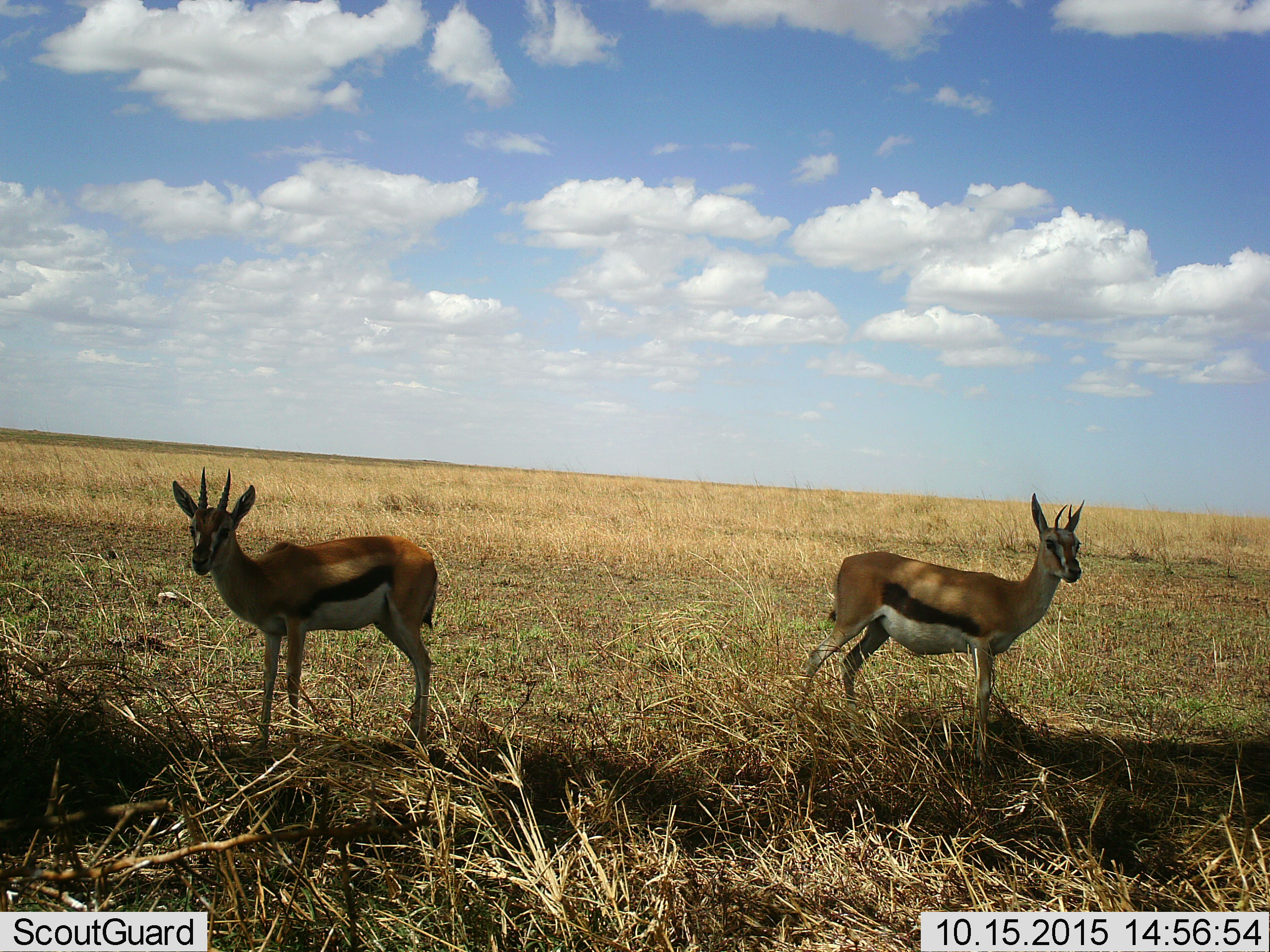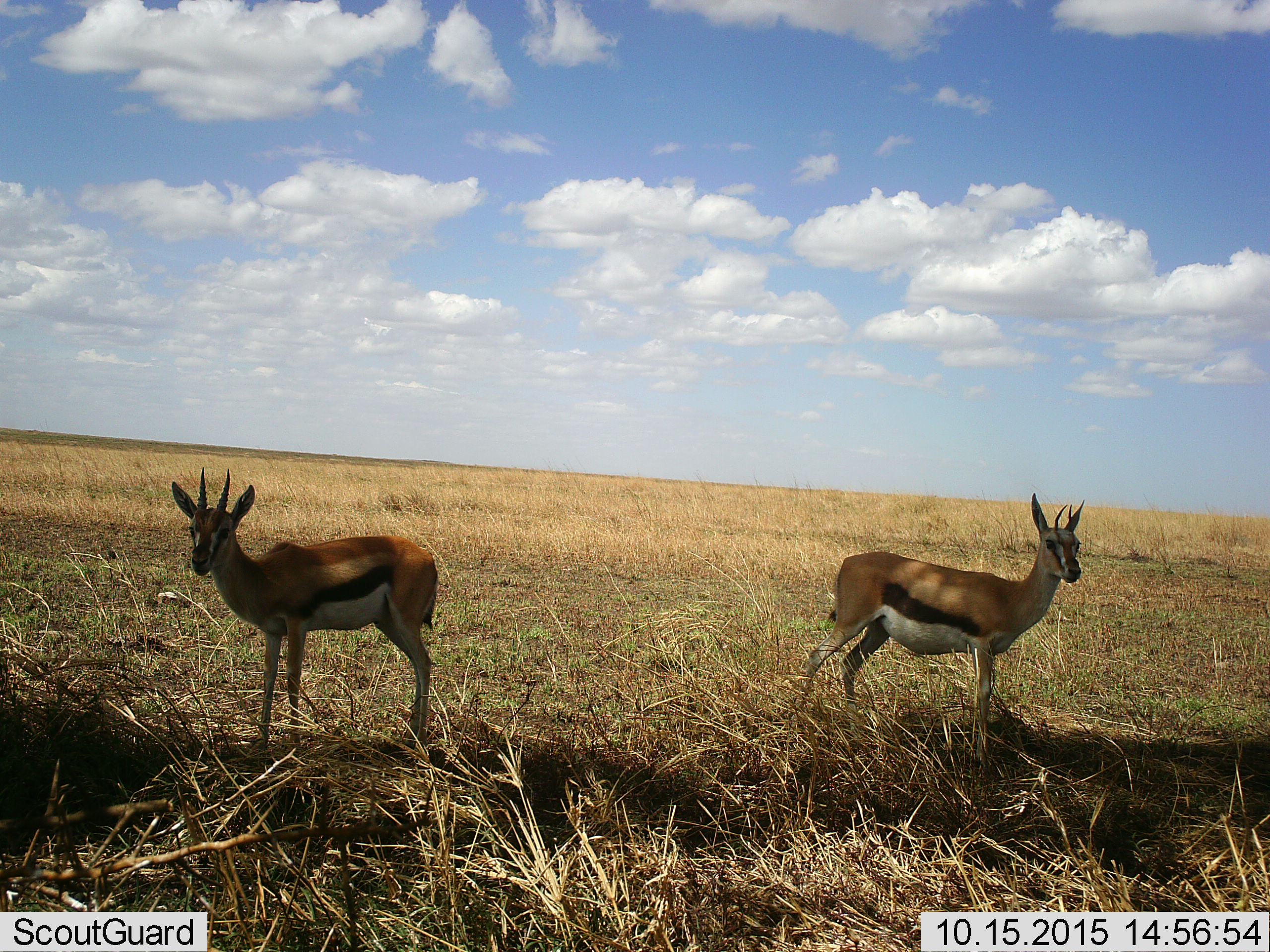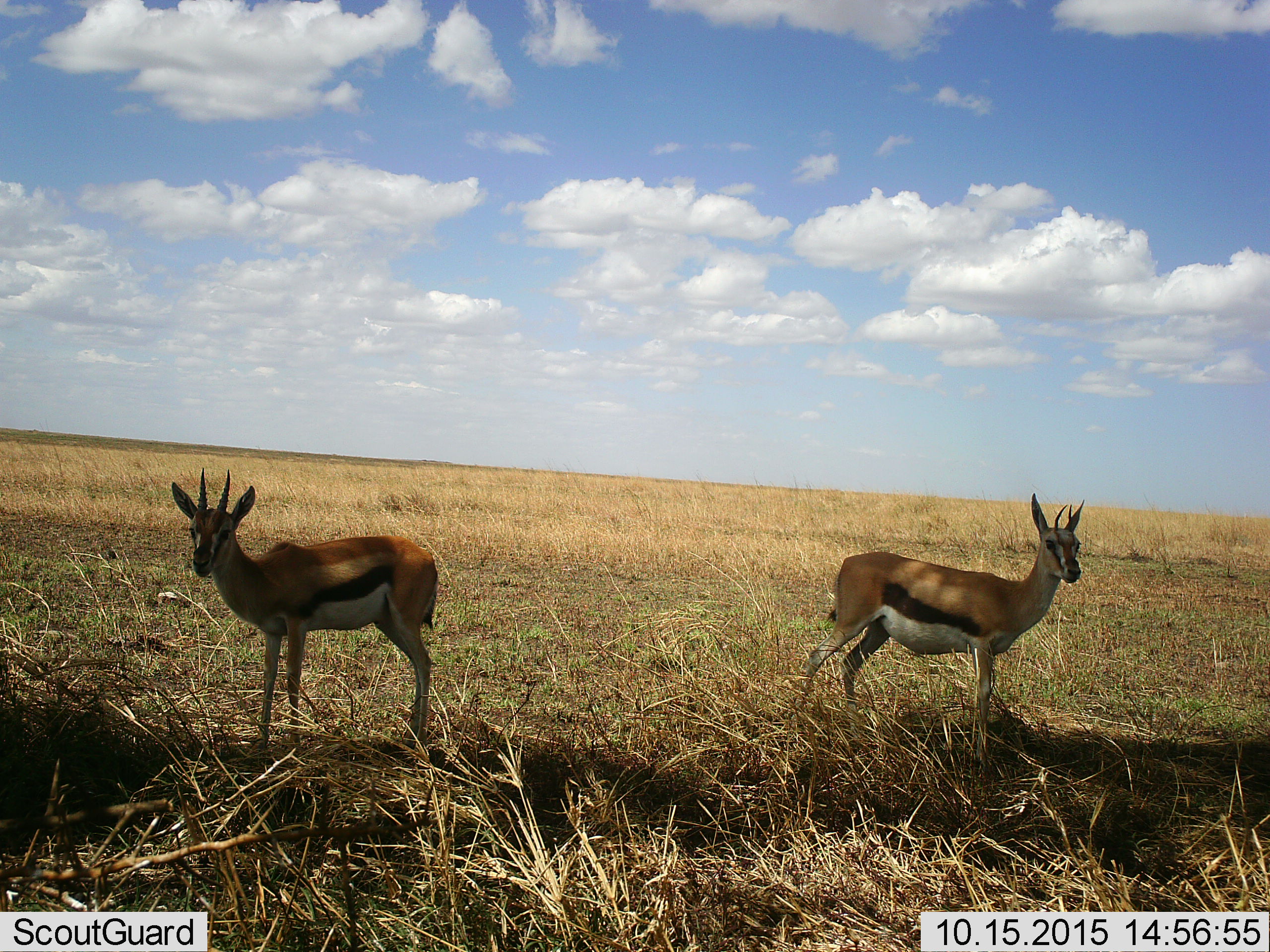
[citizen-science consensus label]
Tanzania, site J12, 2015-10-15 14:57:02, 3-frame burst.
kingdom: Animalia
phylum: Chordata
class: Mammalia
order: Artiodactyla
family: Bovidae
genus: Eudorcas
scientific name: Eudorcas thomsonii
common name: thomson's gazelle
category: gazellethomsons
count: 2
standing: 100%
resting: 0%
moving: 12%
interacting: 0%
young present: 12%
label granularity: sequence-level